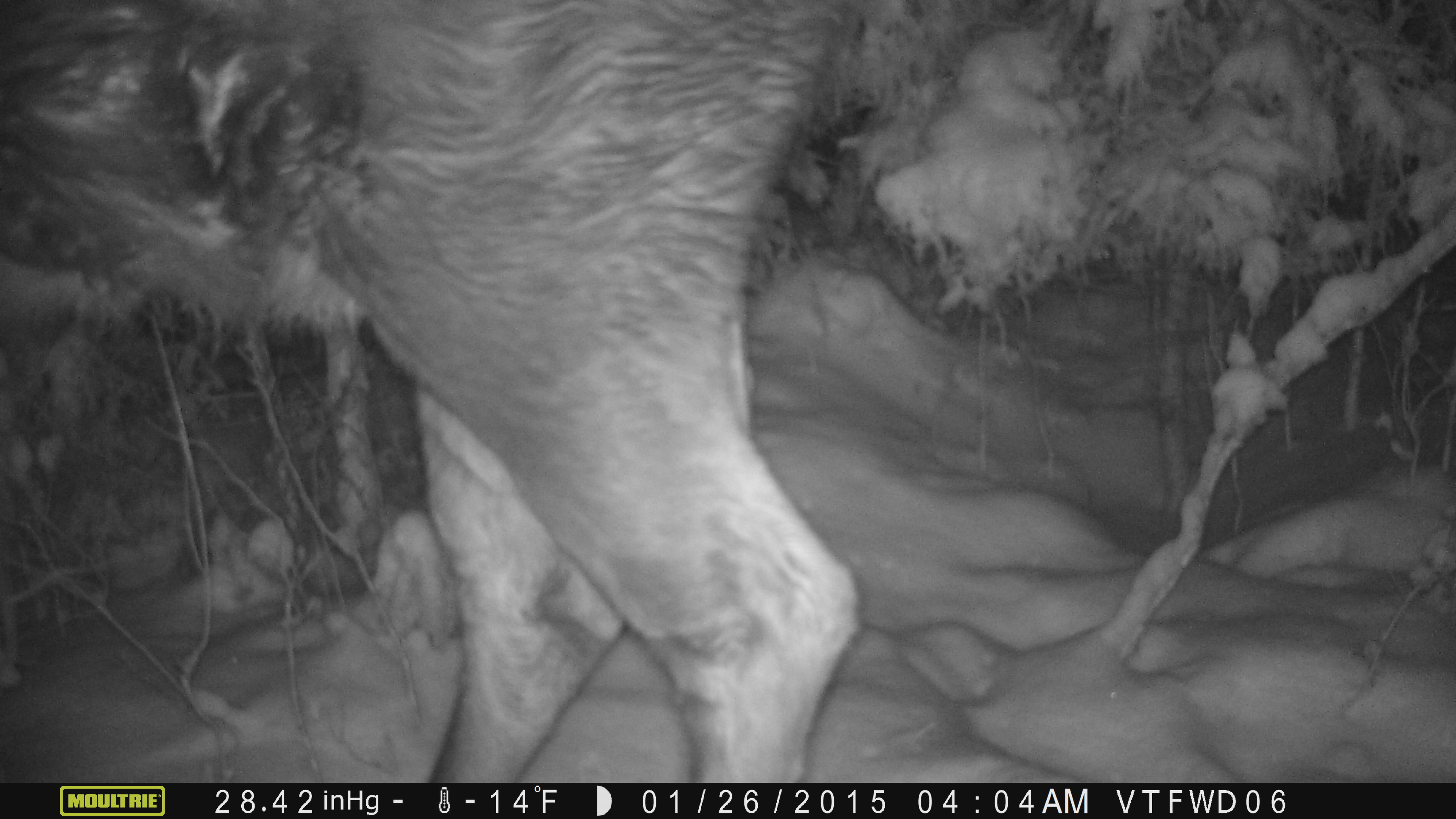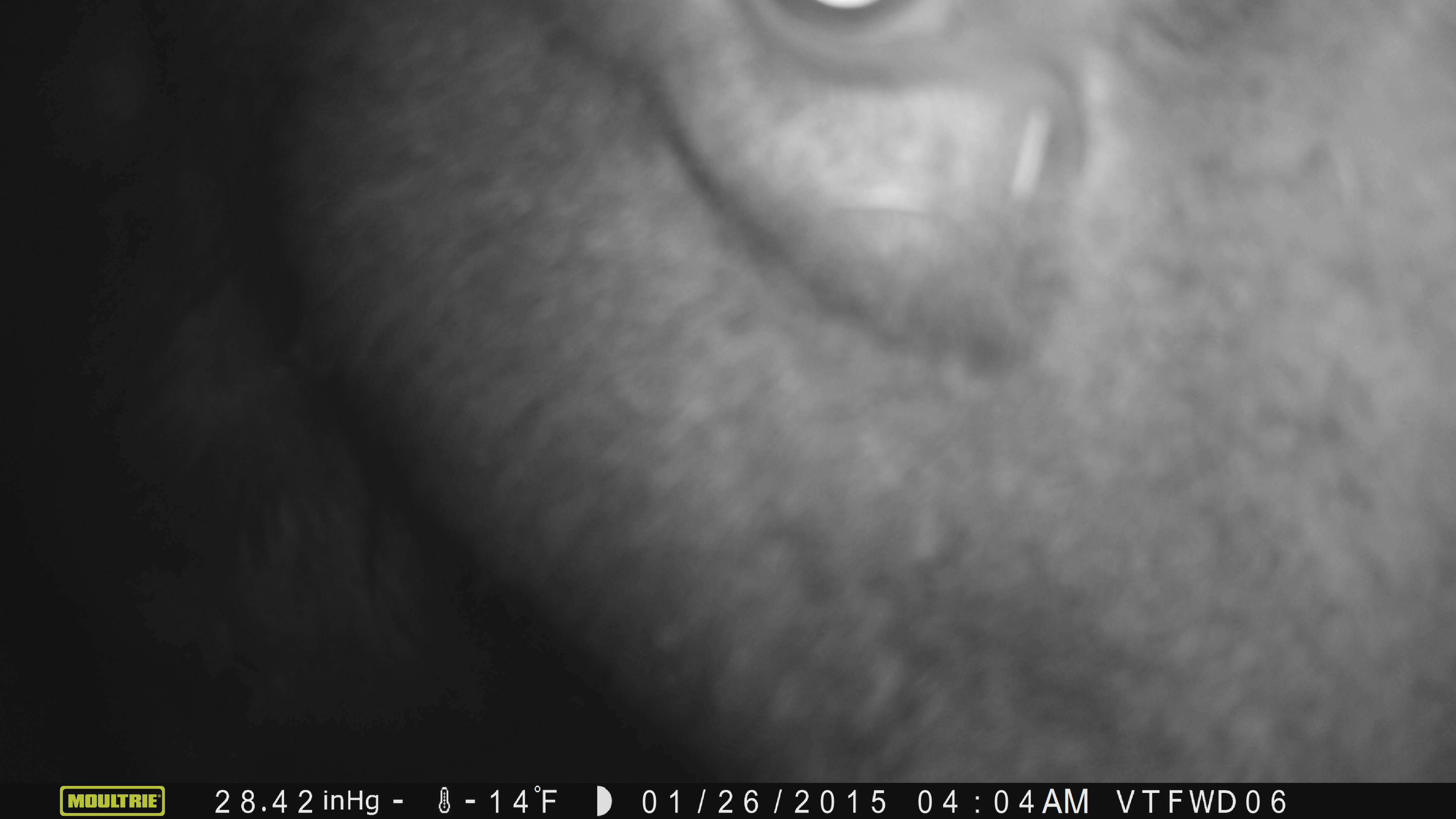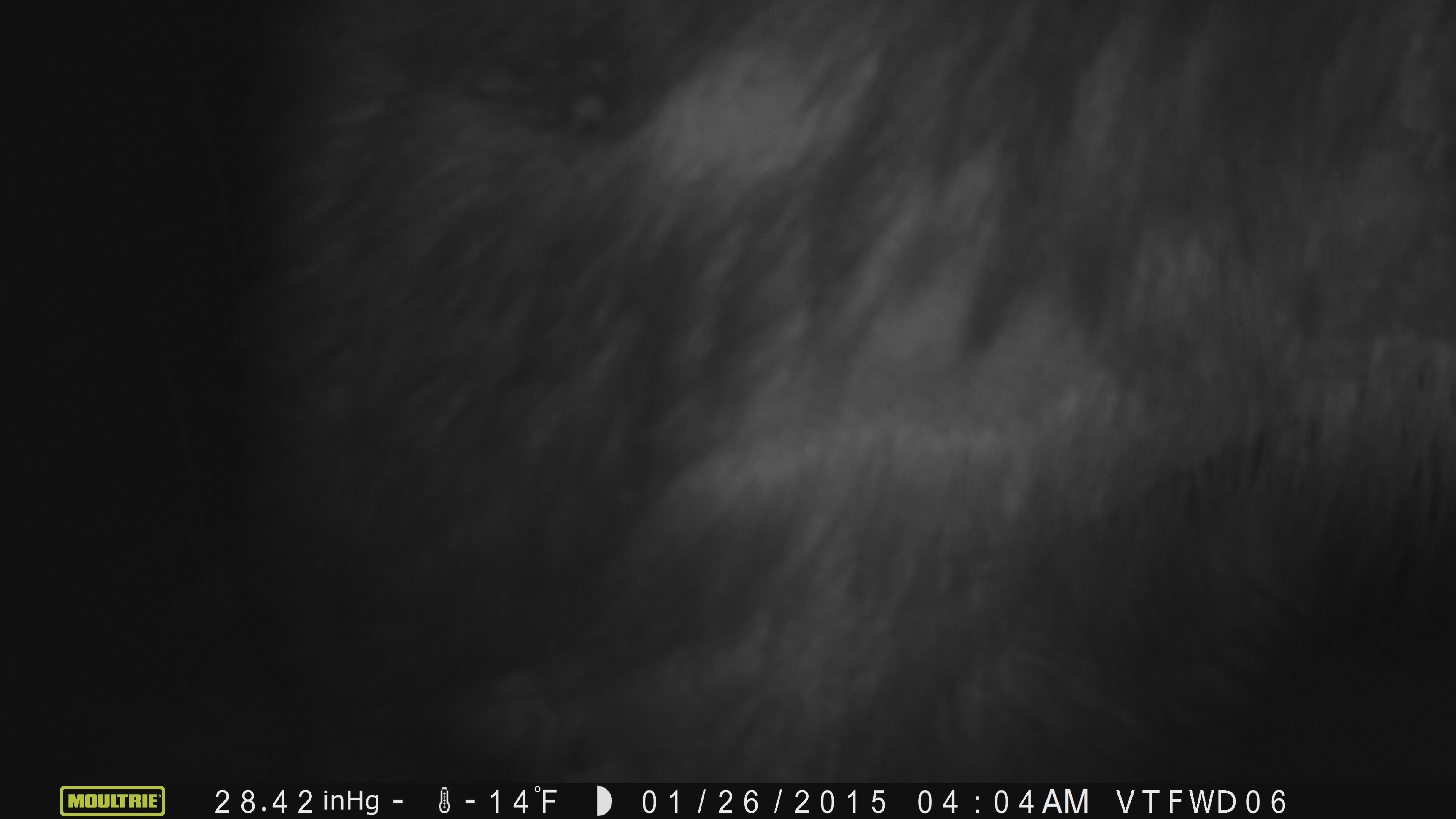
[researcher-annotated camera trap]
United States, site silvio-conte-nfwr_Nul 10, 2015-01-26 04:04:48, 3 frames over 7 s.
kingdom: Animalia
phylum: Chordata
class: Mammalia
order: Artiodactyla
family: Cervidae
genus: Alces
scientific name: Alces alces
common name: moose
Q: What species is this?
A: Moose (Alces alces).